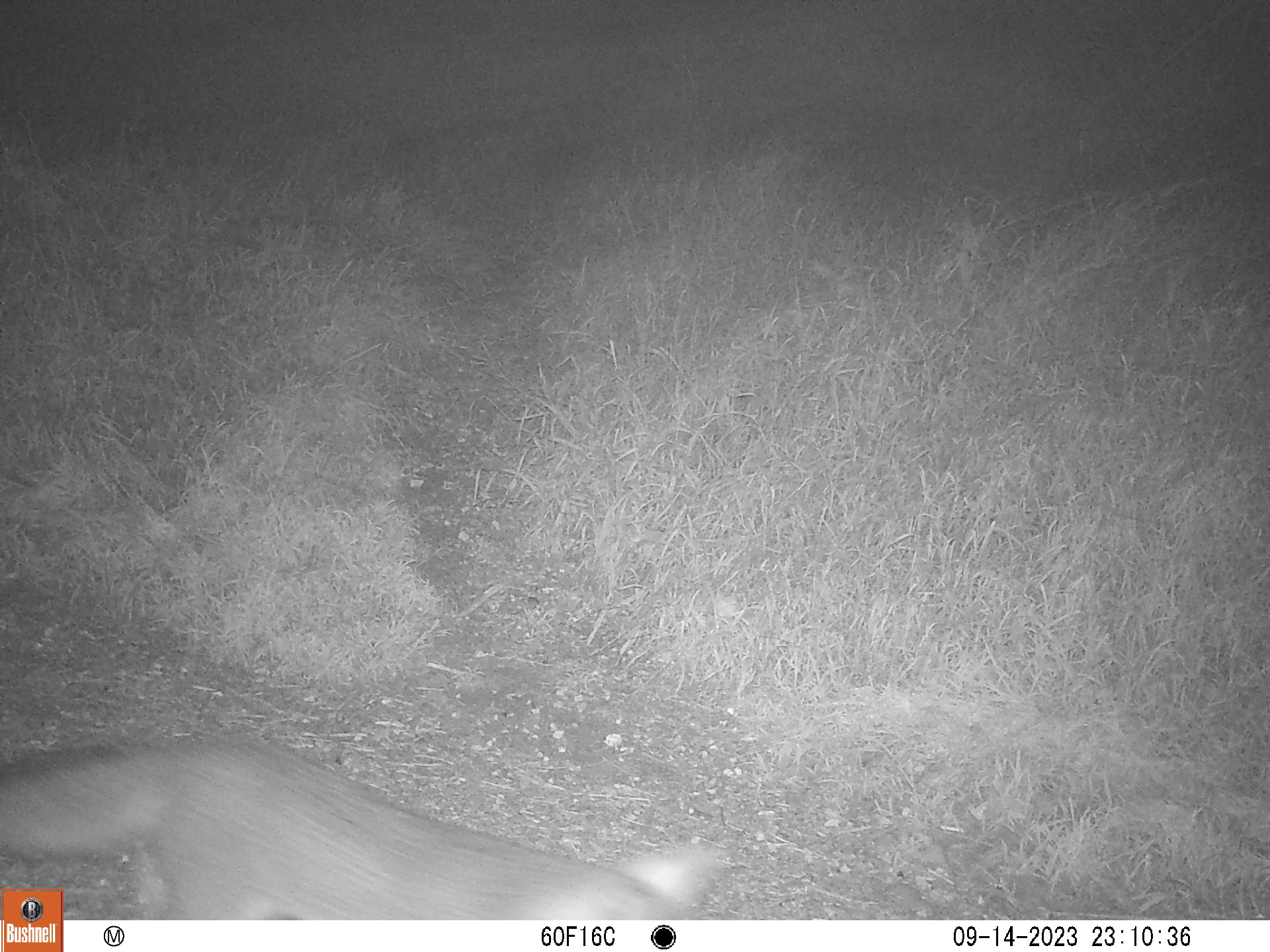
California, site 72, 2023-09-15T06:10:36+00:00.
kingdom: Animalia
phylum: Chordata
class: Mammalia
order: Carnivora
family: Canidae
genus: Urocyon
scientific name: Urocyon cinereoargenteus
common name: gray fox